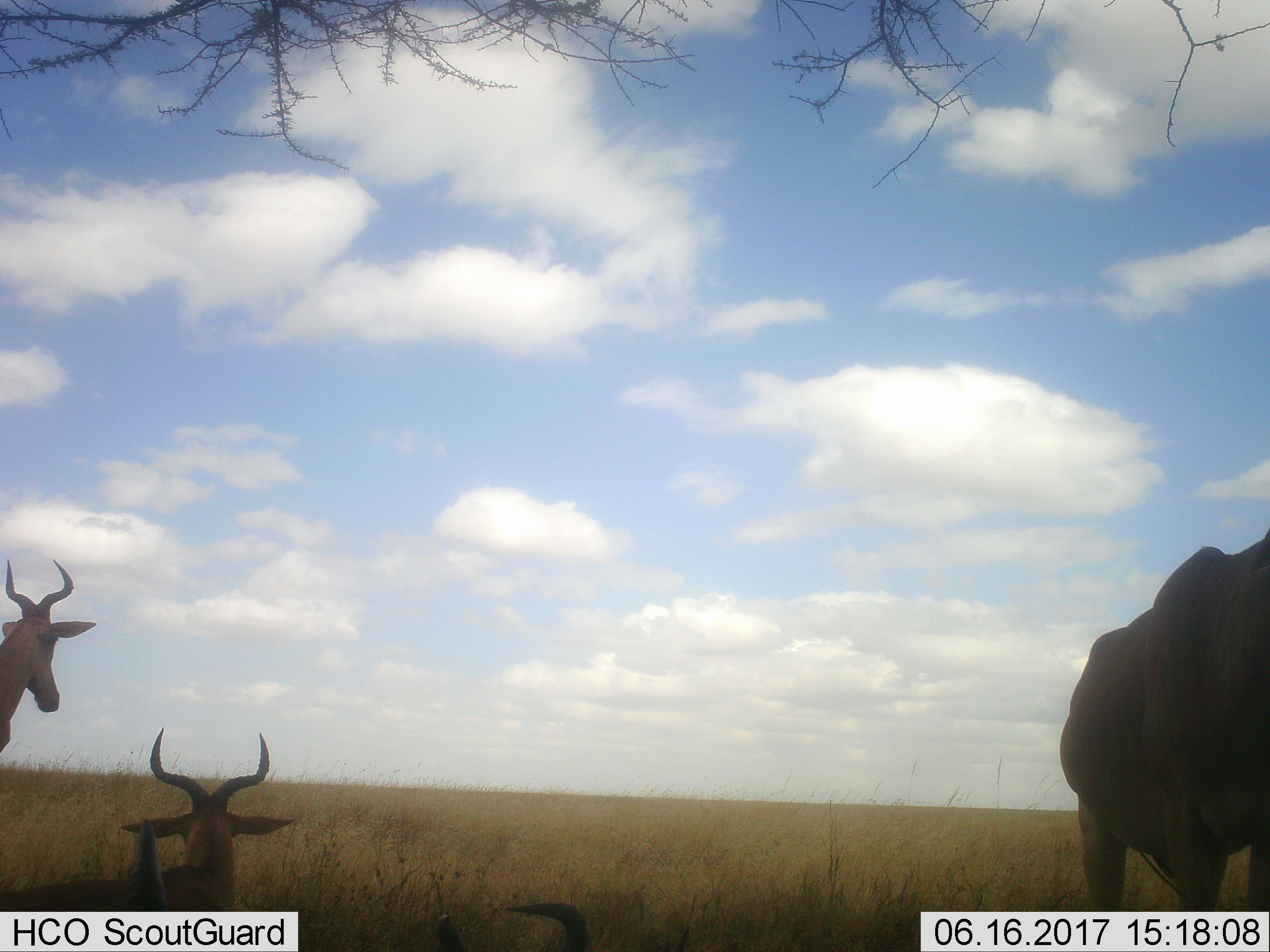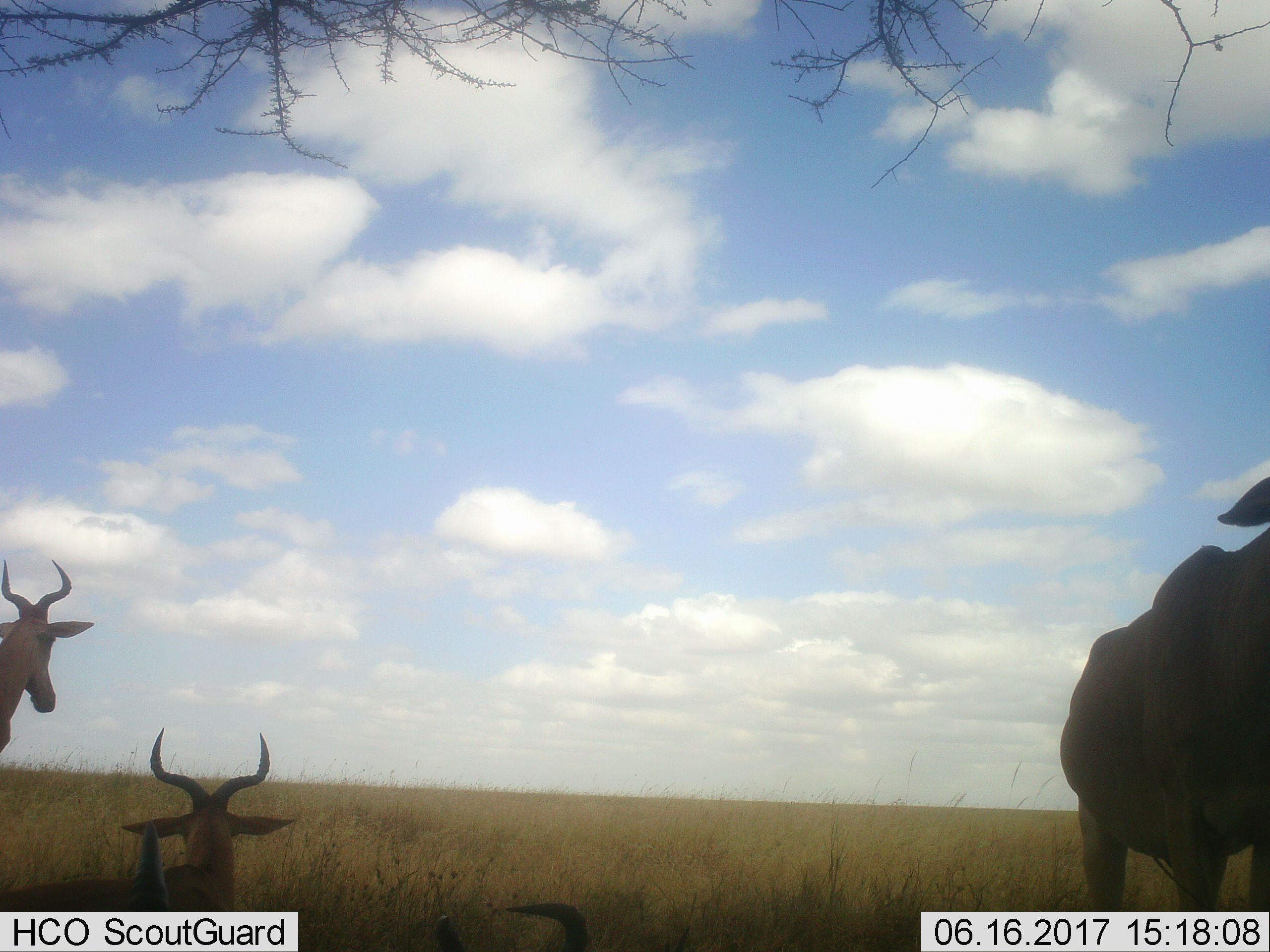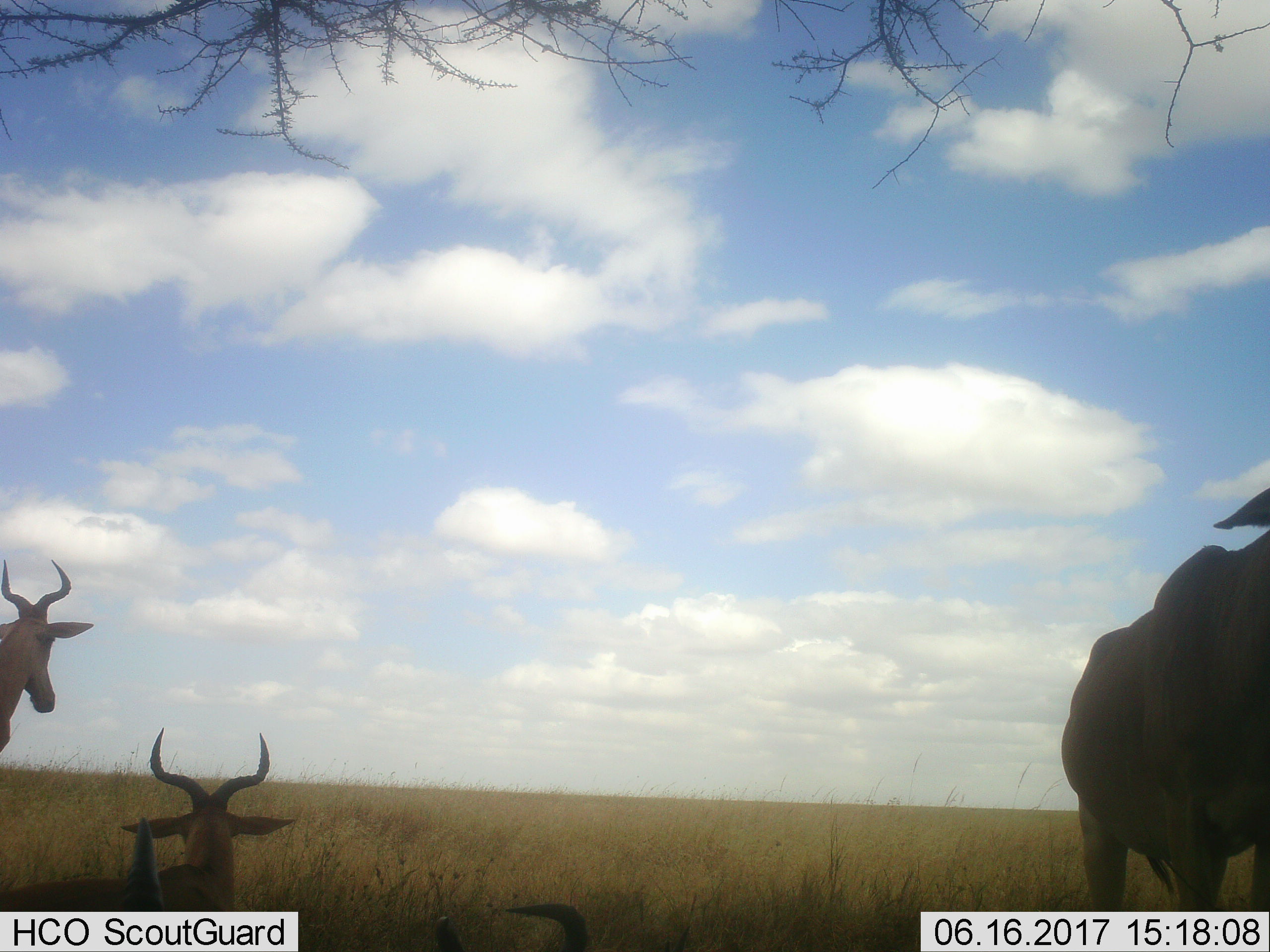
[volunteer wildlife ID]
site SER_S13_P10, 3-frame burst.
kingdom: Animalia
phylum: Chordata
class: Mammalia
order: Artiodactyla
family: Bovidae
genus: Alcelaphus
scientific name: Alcelaphus buselaphus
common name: hartebeest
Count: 5.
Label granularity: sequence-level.